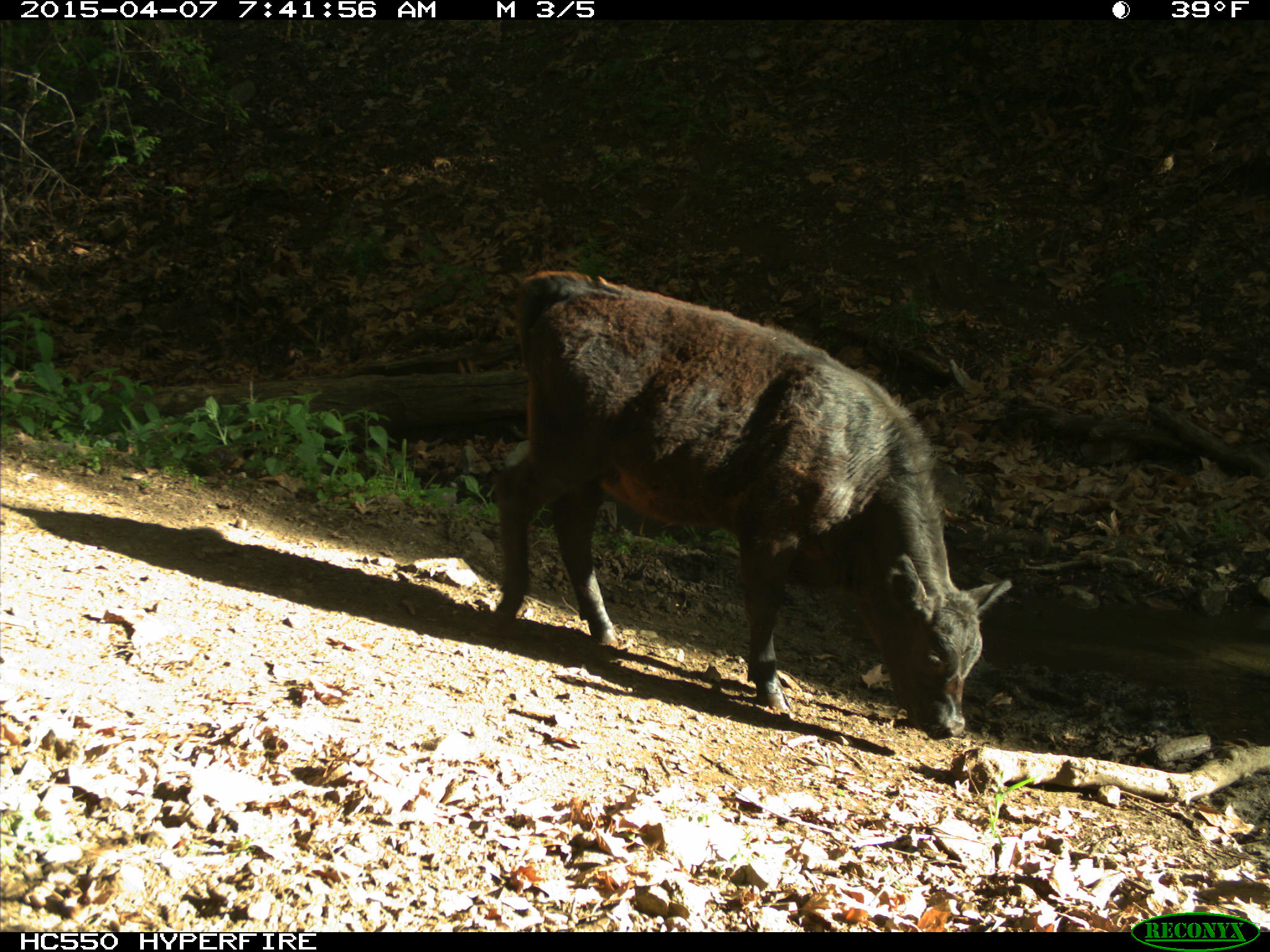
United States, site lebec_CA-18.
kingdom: Animalia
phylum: Chordata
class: Mammalia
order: Artiodactyla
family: Bovidae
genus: Bos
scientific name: Bos taurus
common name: domestic cow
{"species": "Bos taurus (domestic cow)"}